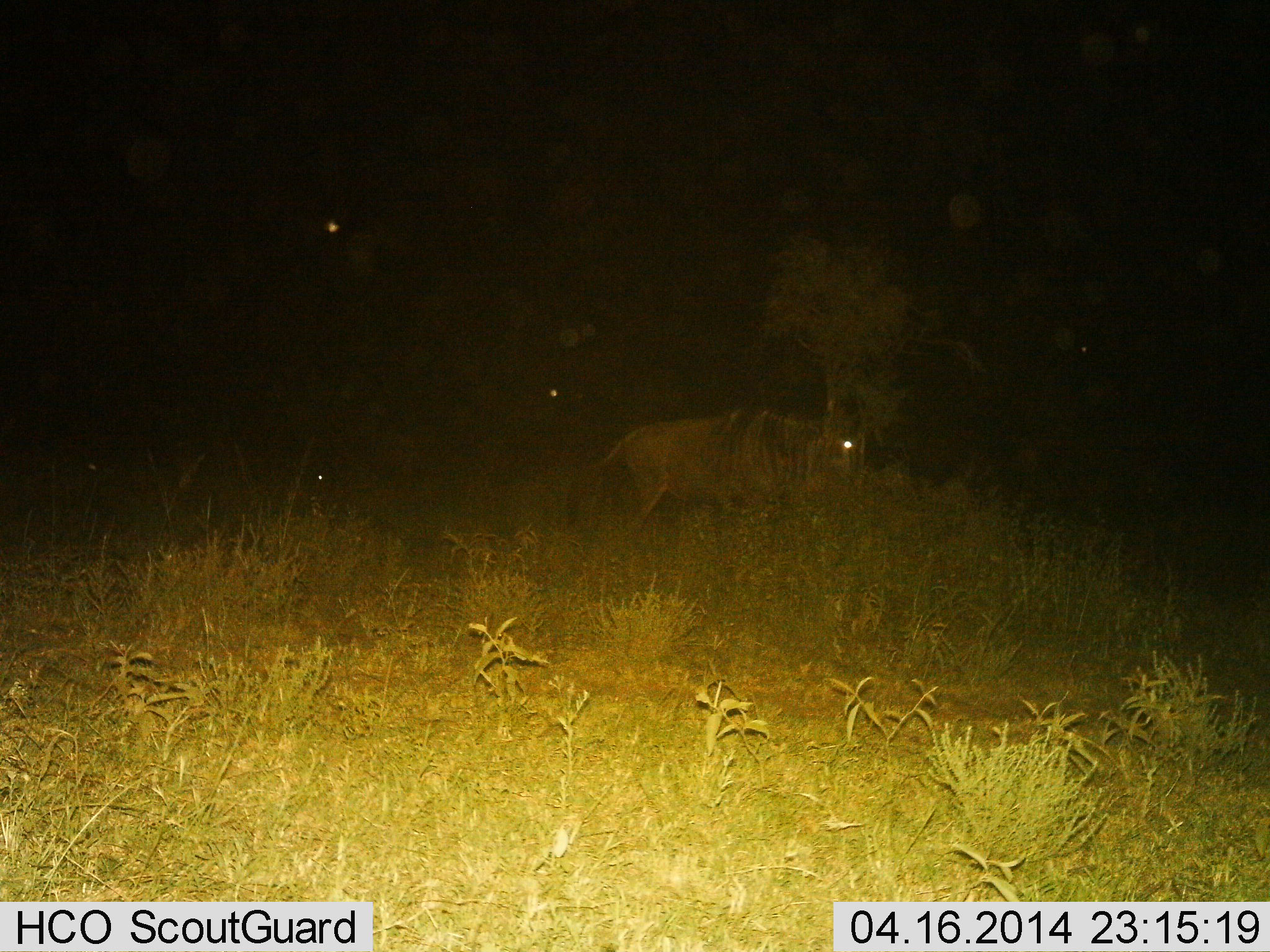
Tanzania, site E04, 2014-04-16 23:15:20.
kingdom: Animalia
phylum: Chordata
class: Mammalia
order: Artiodactyla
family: Bovidae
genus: Connochaetes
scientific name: Connochaetes taurinus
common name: blue wildebeest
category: wildebeest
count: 1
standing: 50%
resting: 10%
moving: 70%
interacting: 0%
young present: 0%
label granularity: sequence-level